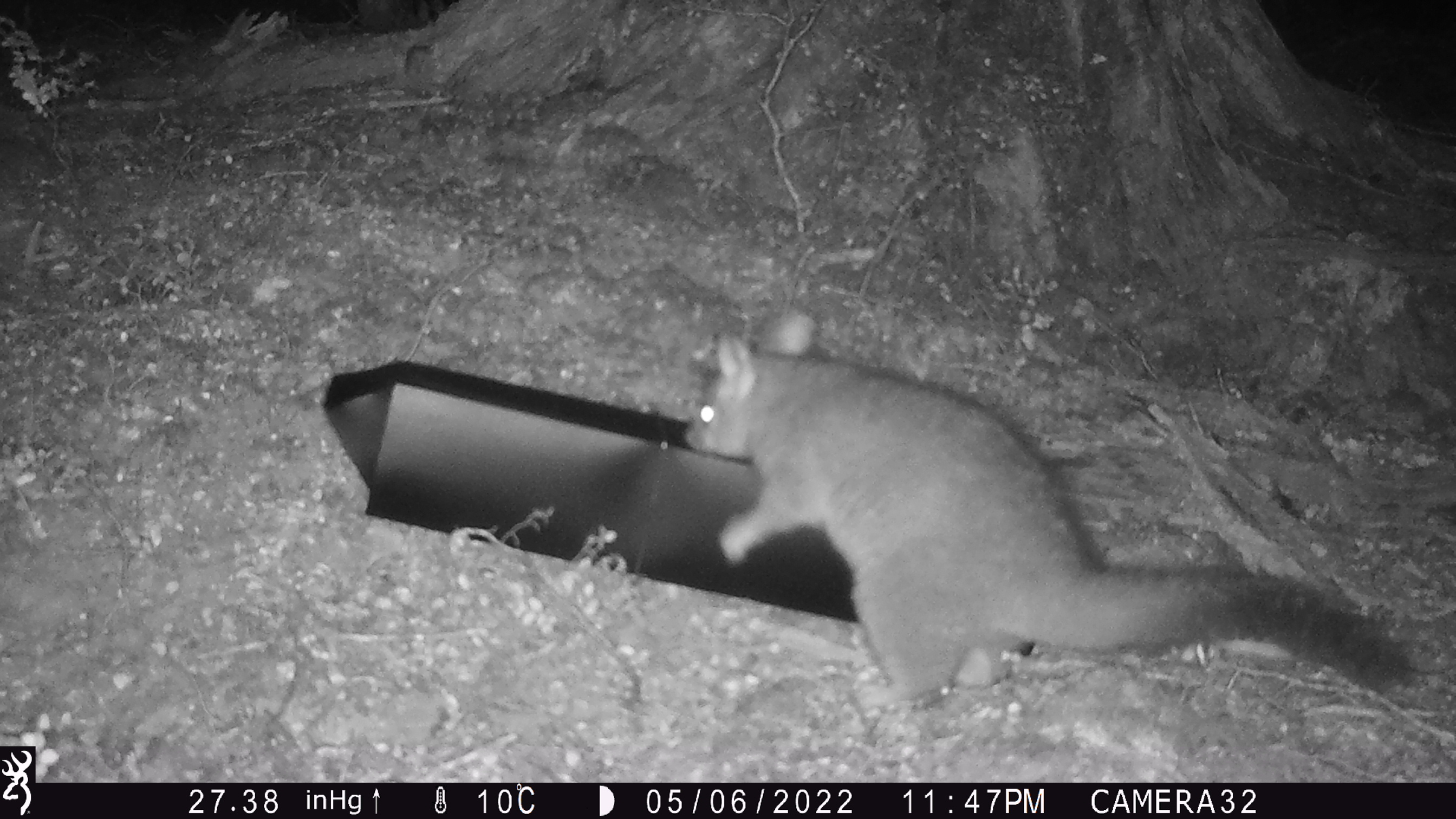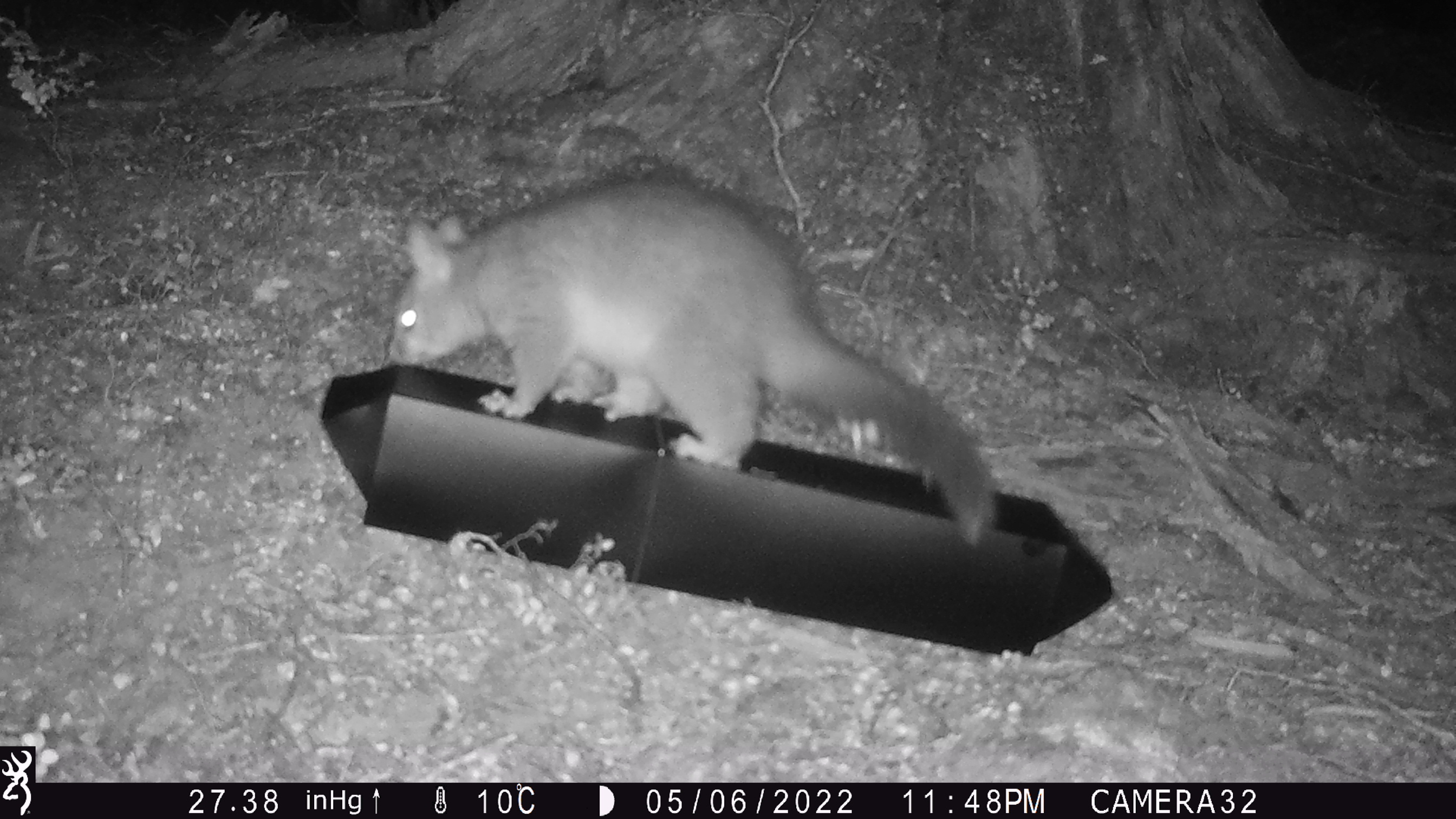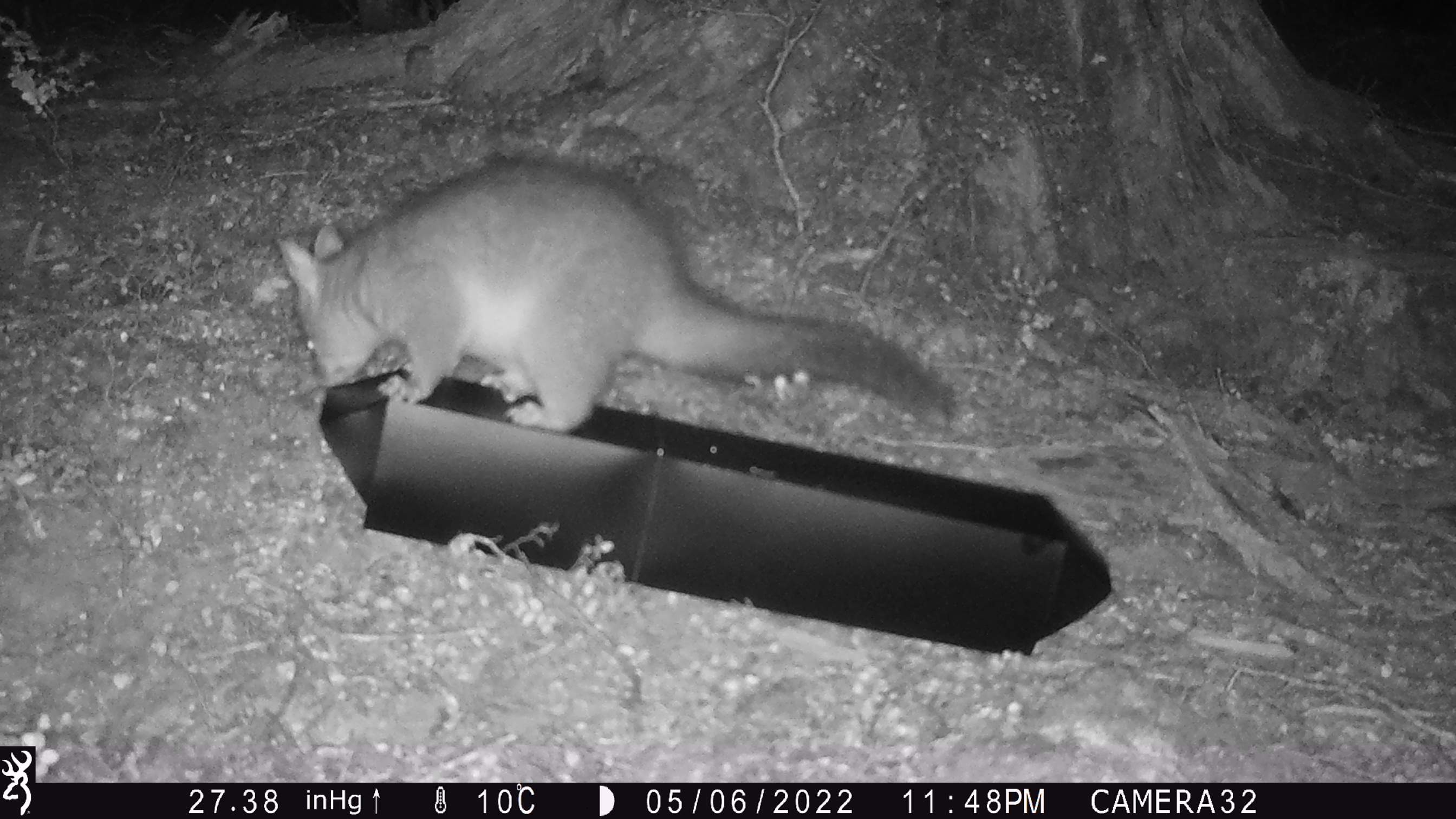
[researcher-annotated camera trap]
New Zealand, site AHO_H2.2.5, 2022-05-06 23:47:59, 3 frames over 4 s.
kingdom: Animalia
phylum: Chordata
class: Mammalia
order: Diprotodontia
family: Phalangeridae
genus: Trichosurus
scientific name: Trichosurus vulpecula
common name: common brushtail possum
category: possum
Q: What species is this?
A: Possum (common brushtail possum) (Trichosurus vulpecula).